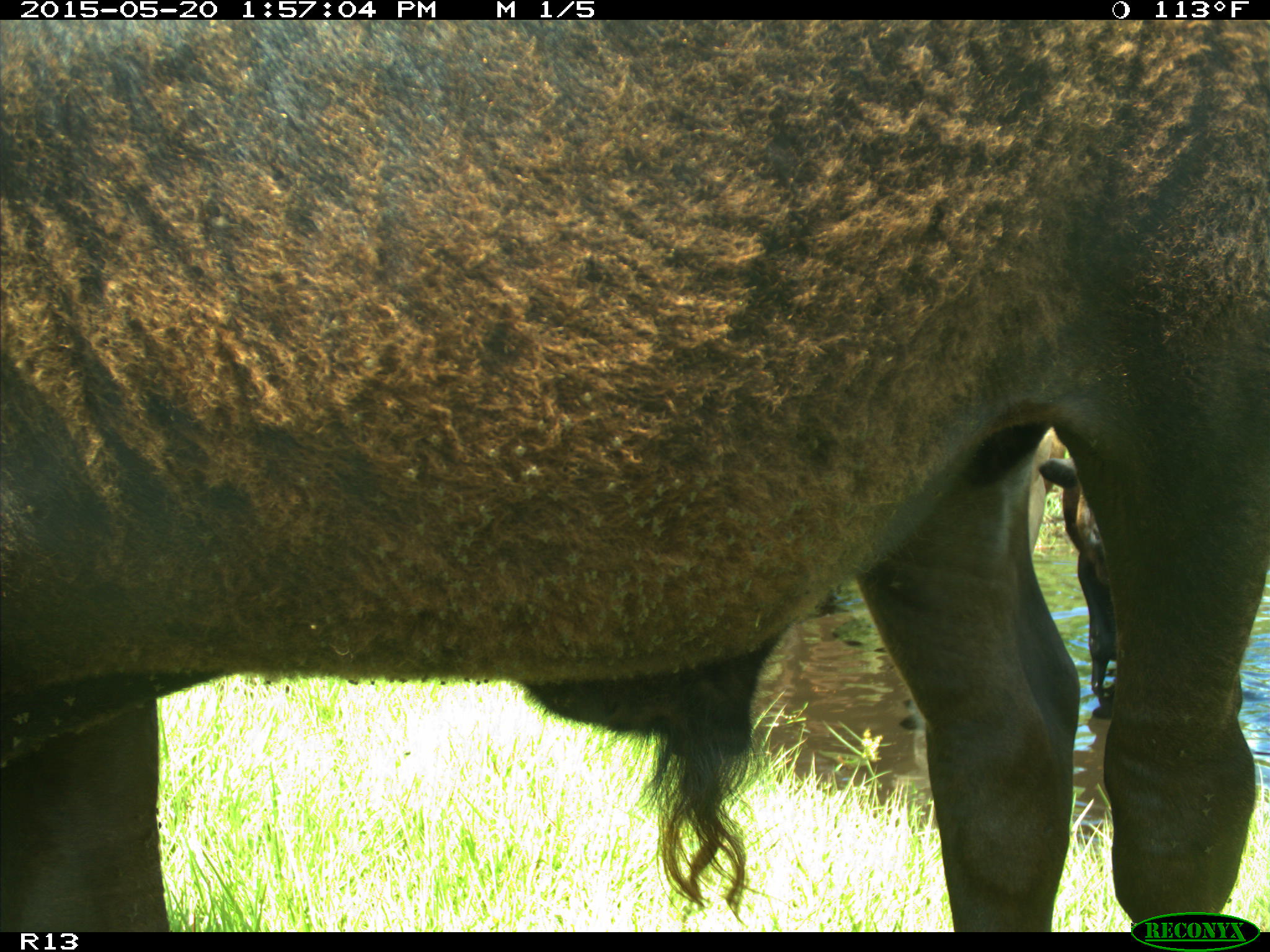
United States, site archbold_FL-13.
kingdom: Animalia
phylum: Chordata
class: Mammalia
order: Artiodactyla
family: Bovidae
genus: Bos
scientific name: Bos taurus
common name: domestic cow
Bos taurus (domestic cow).